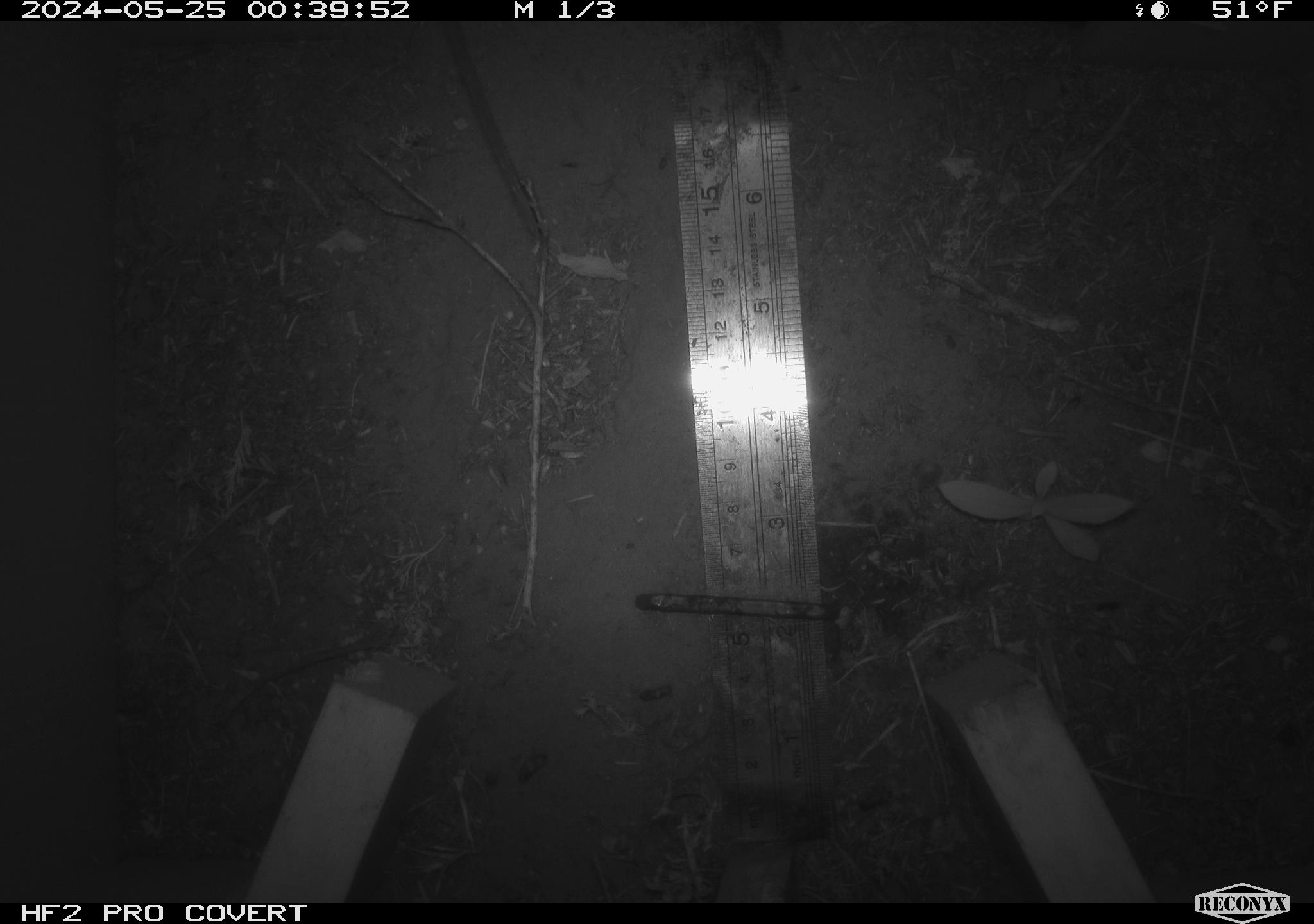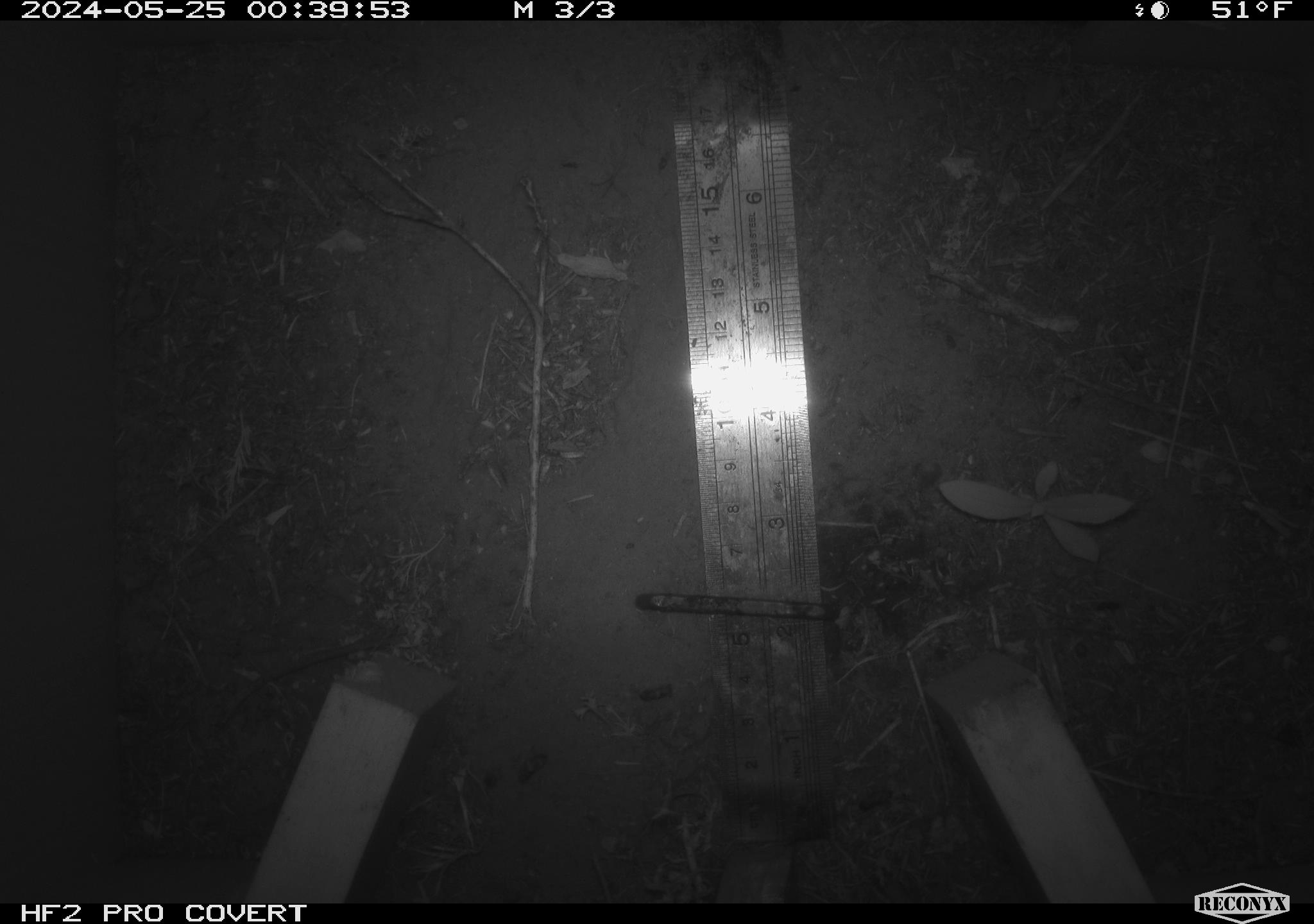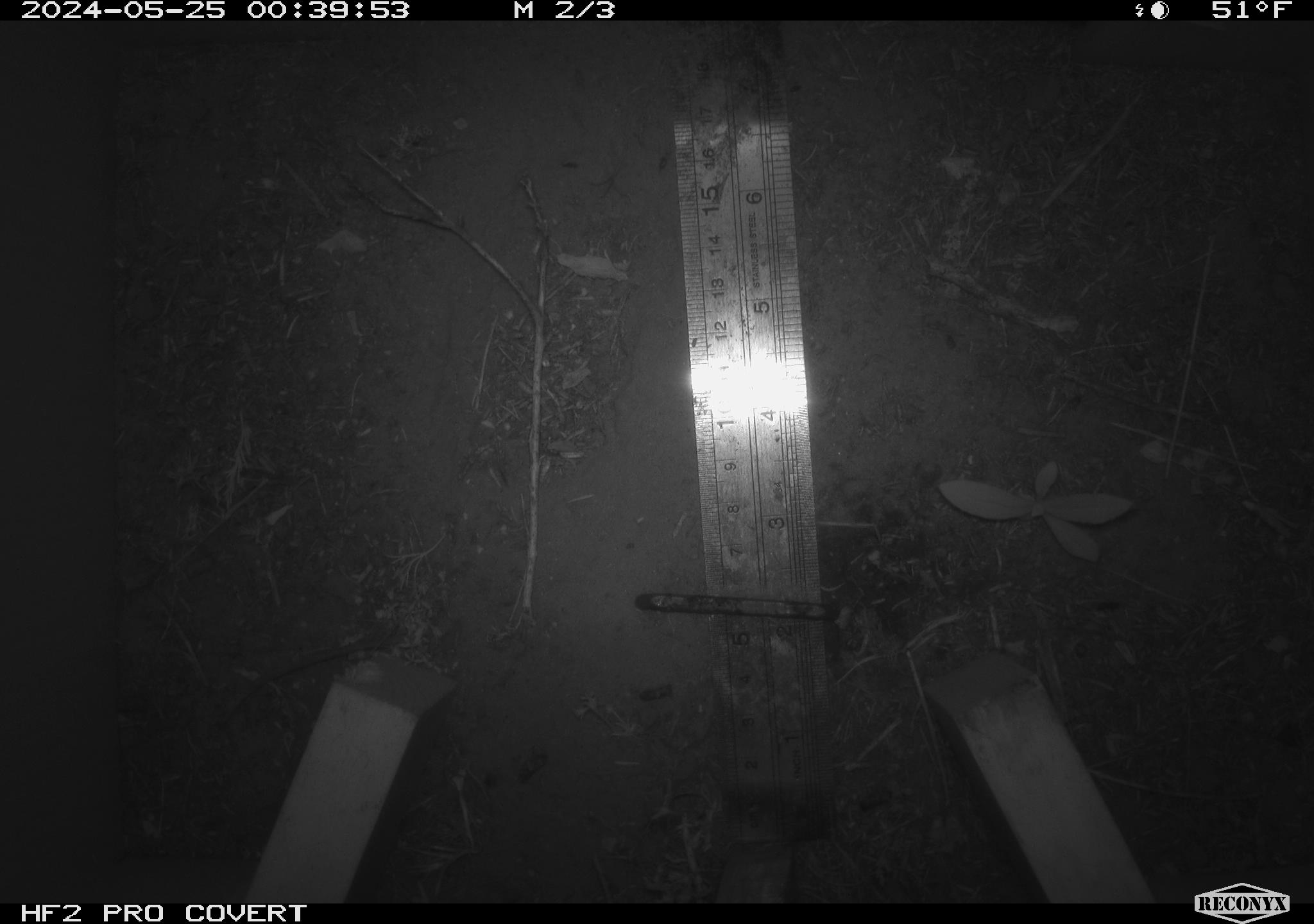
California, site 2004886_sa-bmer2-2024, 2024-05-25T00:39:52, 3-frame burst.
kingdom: Animalia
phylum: Chordata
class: Mammalia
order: Rodentia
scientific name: Rodentia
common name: mouse species